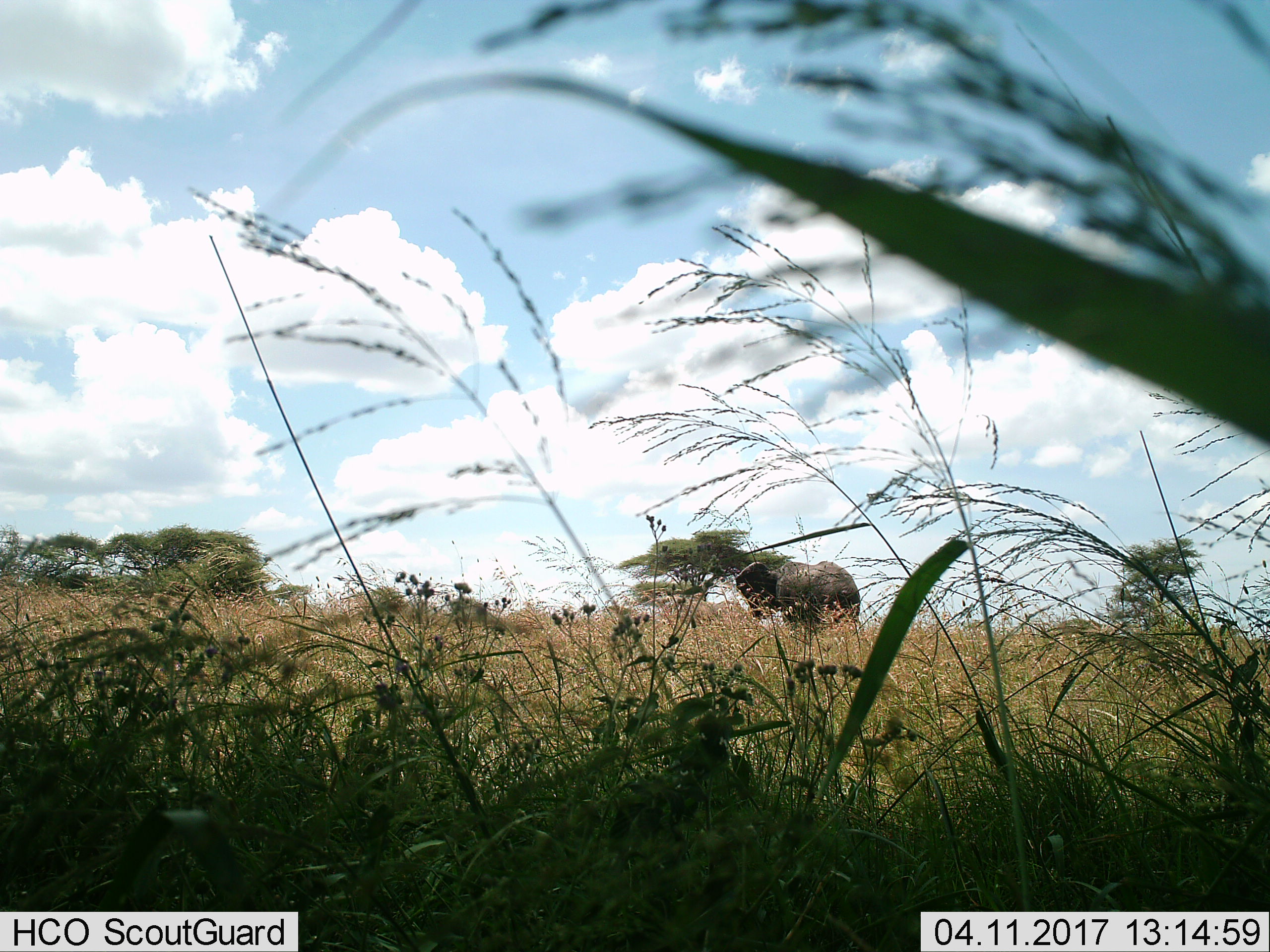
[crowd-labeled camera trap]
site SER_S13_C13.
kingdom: Animalia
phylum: Chordata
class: Mammalia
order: Proboscidea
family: Elephantidae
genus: Loxodonta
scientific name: Loxodonta africana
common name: african bush elephant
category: elephant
Elephant (african bush elephant) (Loxodonta africana), count 1. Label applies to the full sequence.